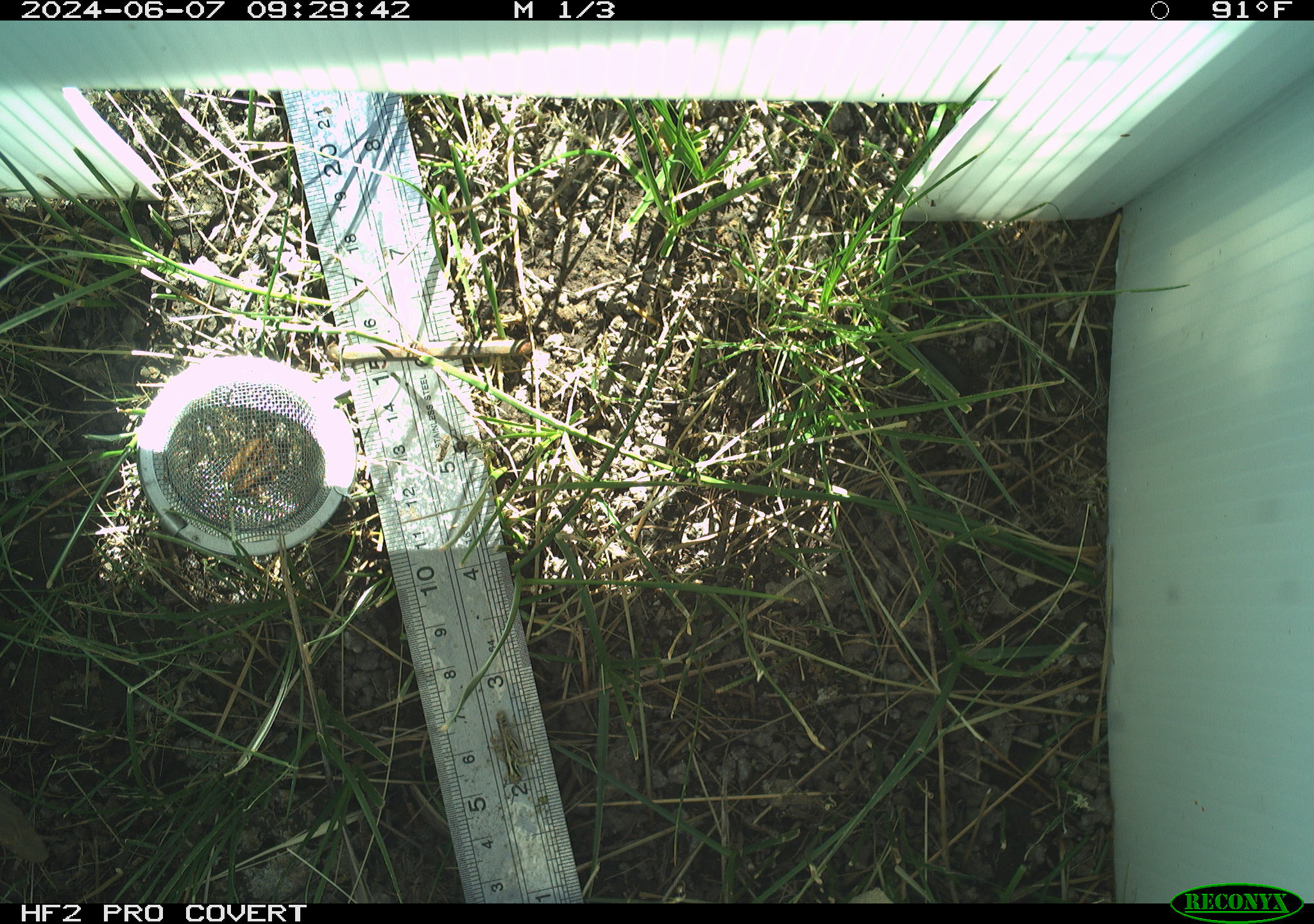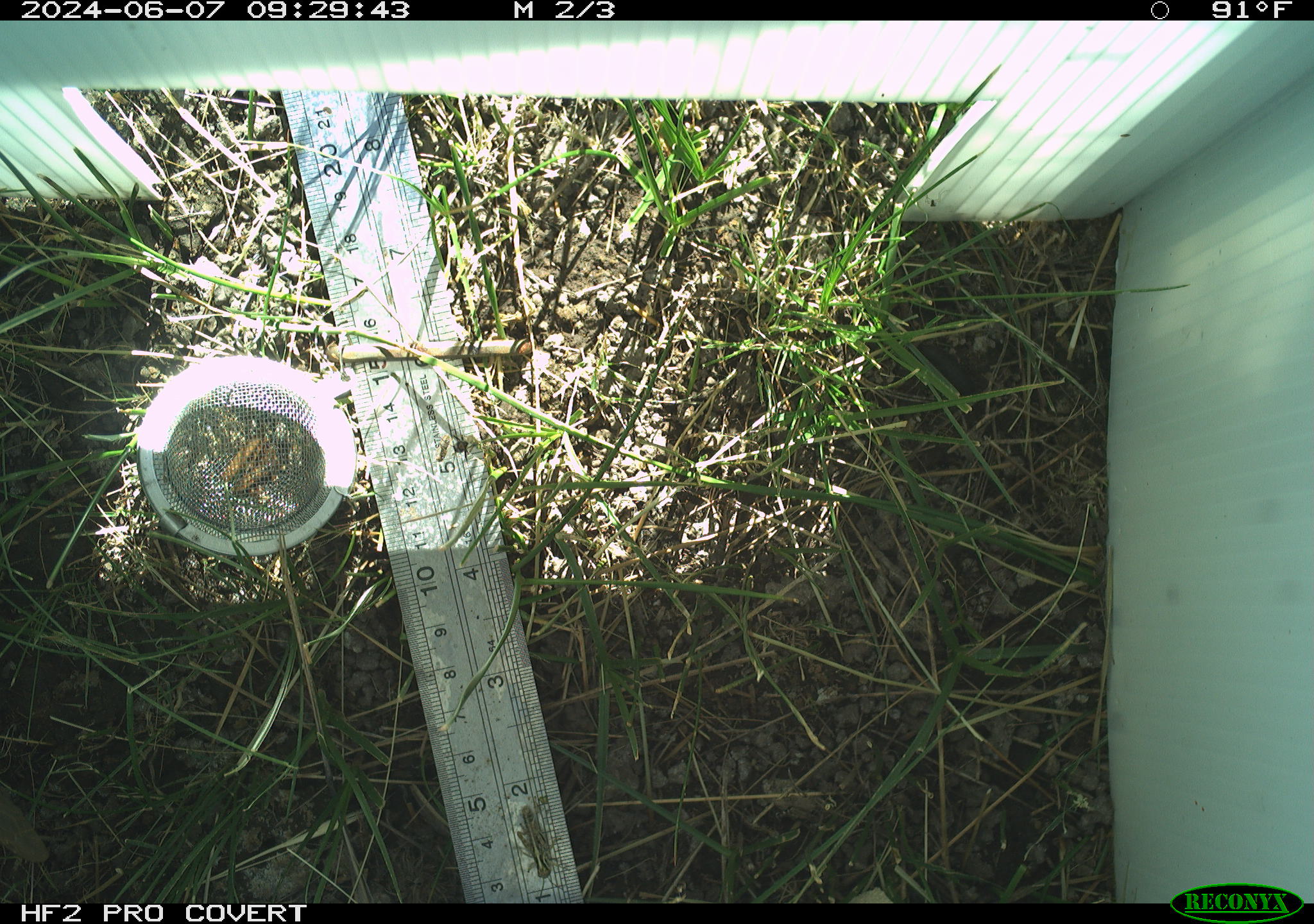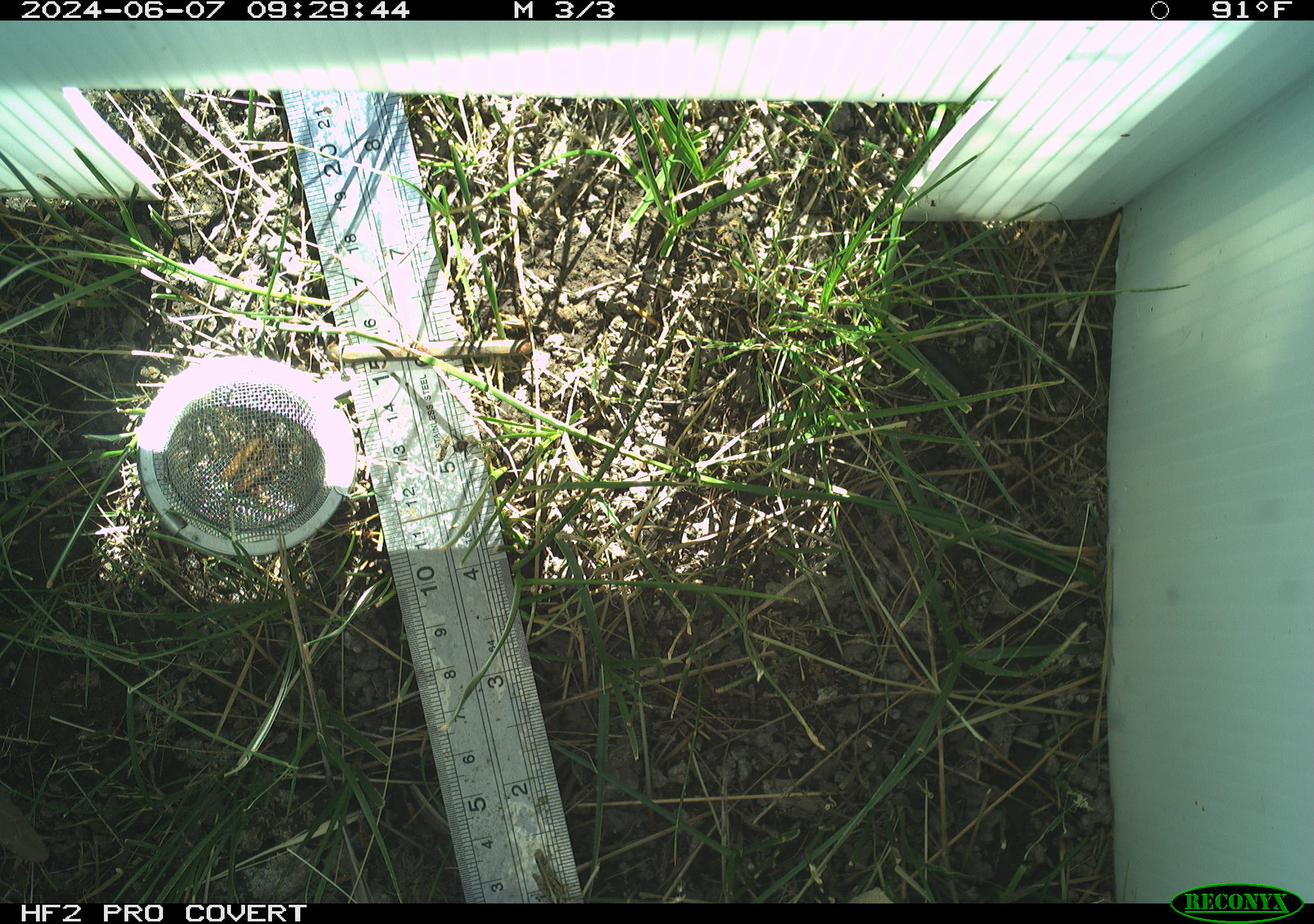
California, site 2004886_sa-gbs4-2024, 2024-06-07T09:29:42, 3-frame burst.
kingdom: Animalia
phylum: Arthropoda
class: Insecta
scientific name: Insecta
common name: insect